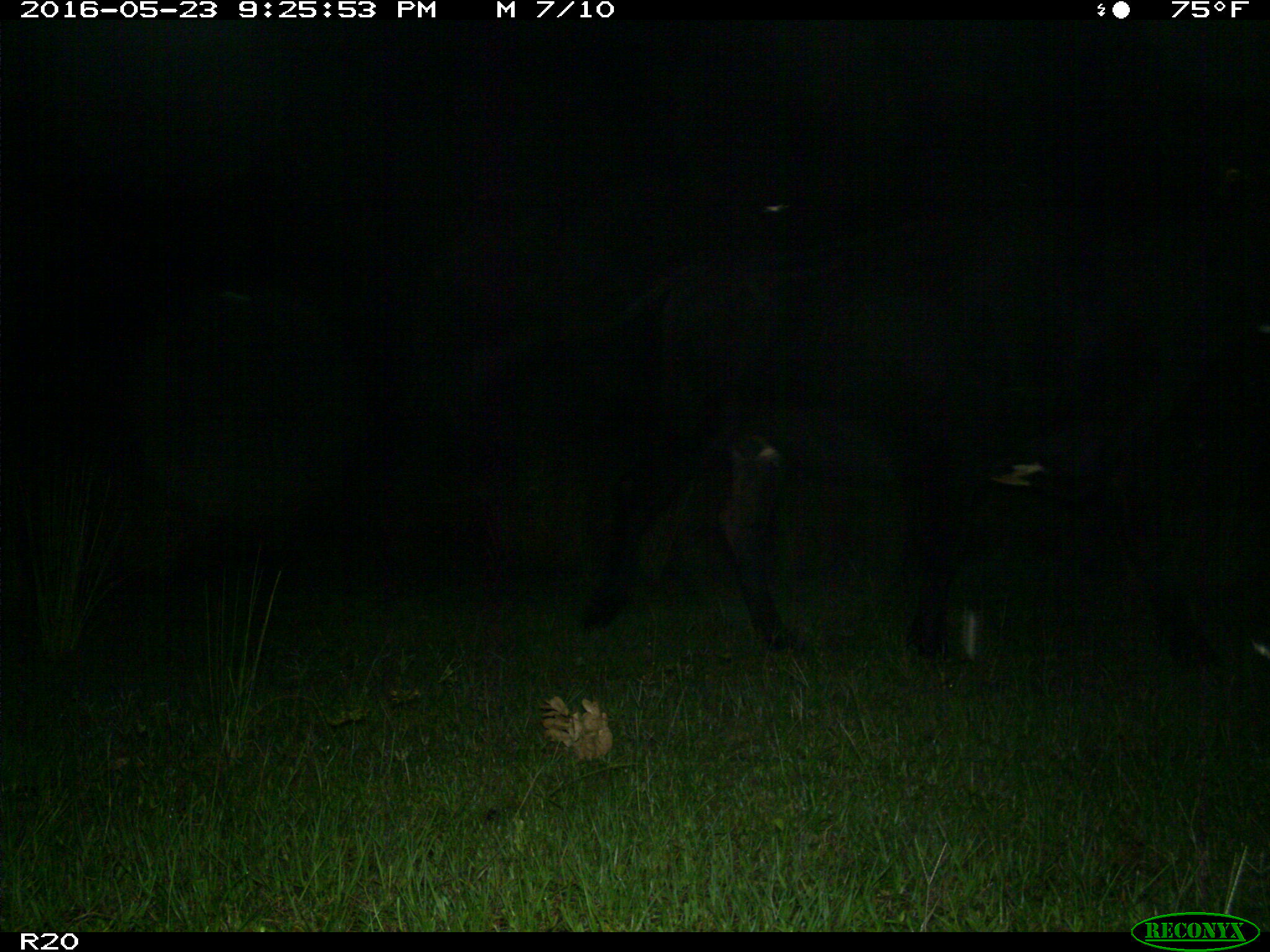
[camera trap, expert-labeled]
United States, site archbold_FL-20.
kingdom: Animalia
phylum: Chordata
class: Mammalia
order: Artiodactyla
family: Bovidae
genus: Bos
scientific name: Bos taurus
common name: domestic cow